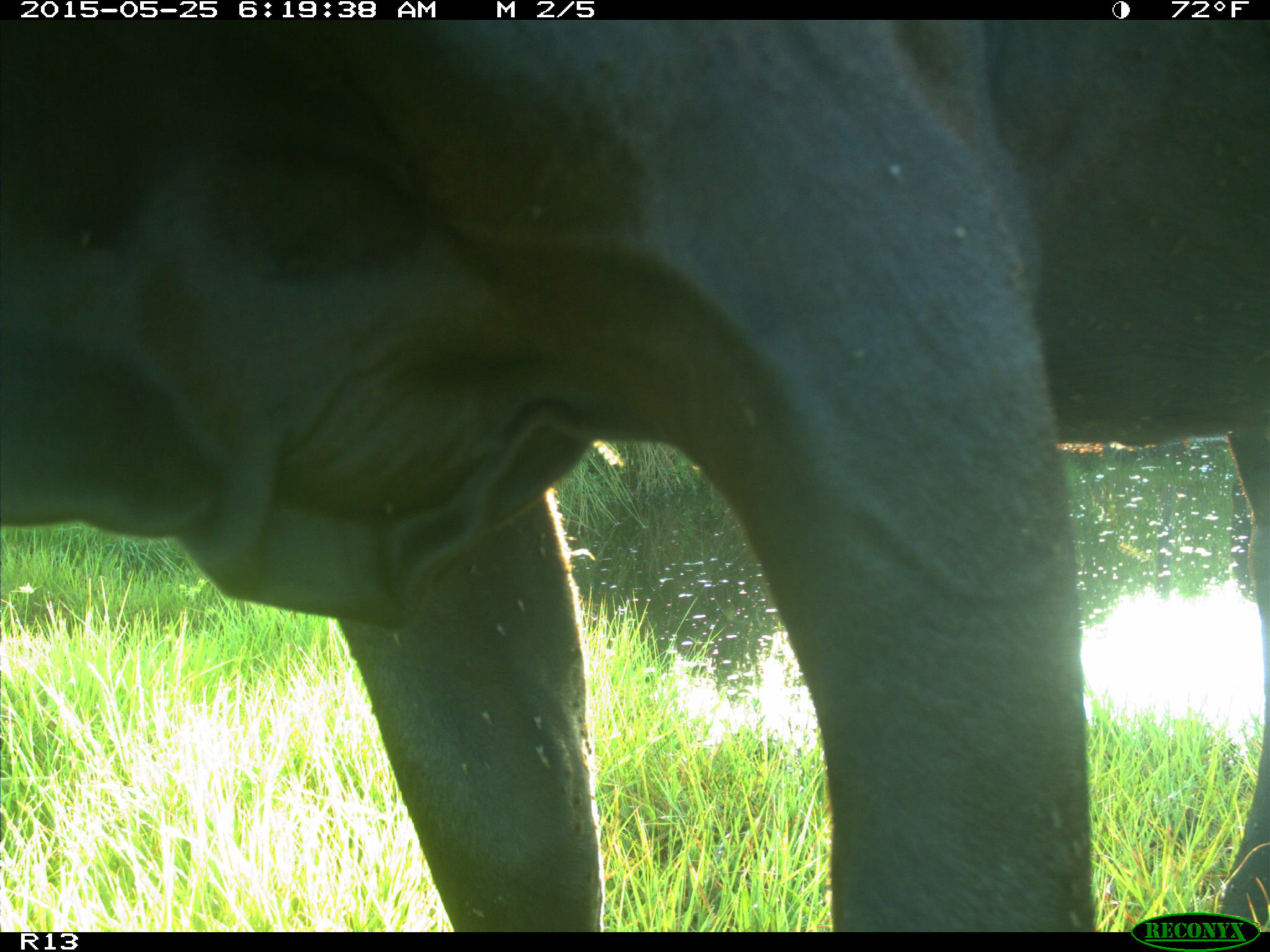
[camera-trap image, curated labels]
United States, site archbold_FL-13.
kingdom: Animalia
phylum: Chordata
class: Mammalia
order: Artiodactyla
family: Bovidae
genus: Bos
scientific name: Bos taurus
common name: domestic cow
Bos taurus (domestic cow).